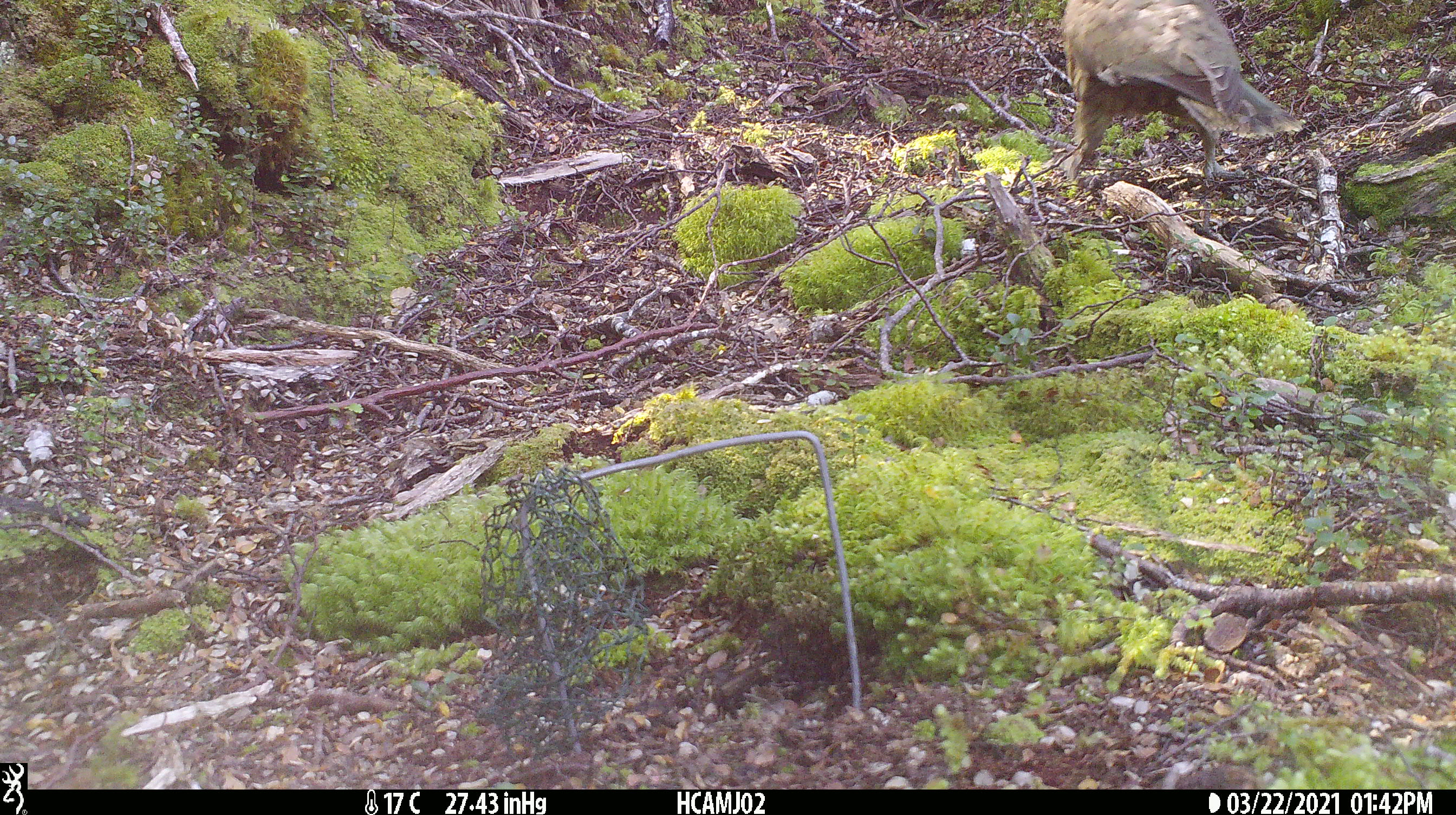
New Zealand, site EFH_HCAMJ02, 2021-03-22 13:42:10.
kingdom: Animalia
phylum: Chordata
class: Aves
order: Psittaciformes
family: Strigopidae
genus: Nestor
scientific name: Nestor notabilis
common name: kea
Kea (Nestor notabilis).